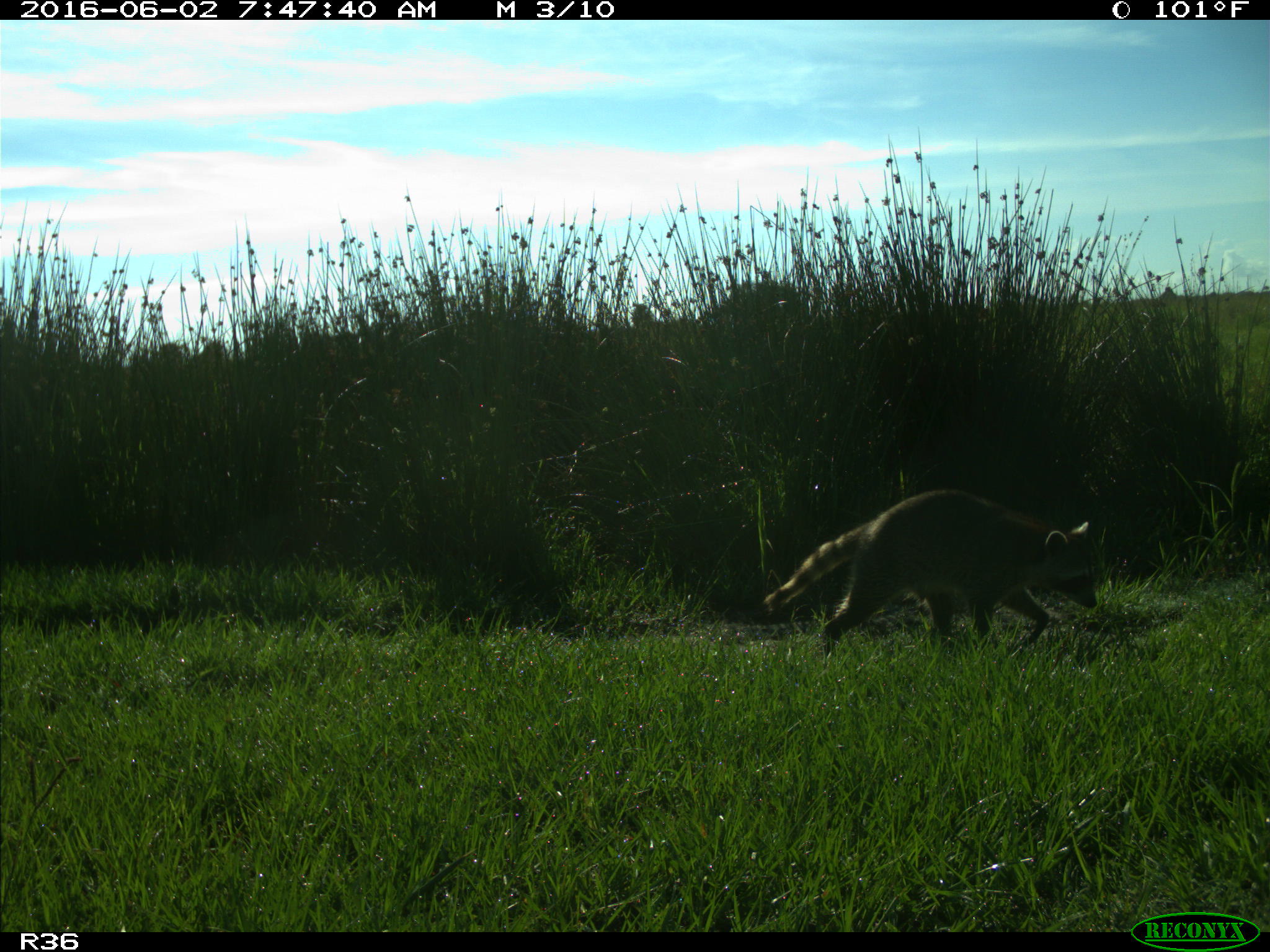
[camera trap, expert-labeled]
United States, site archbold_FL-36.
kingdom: Animalia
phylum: Chordata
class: Mammalia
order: Carnivora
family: Procyonidae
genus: Procyon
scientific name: Procyon lotor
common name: common raccoon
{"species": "Procyon lotor (common raccoon)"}